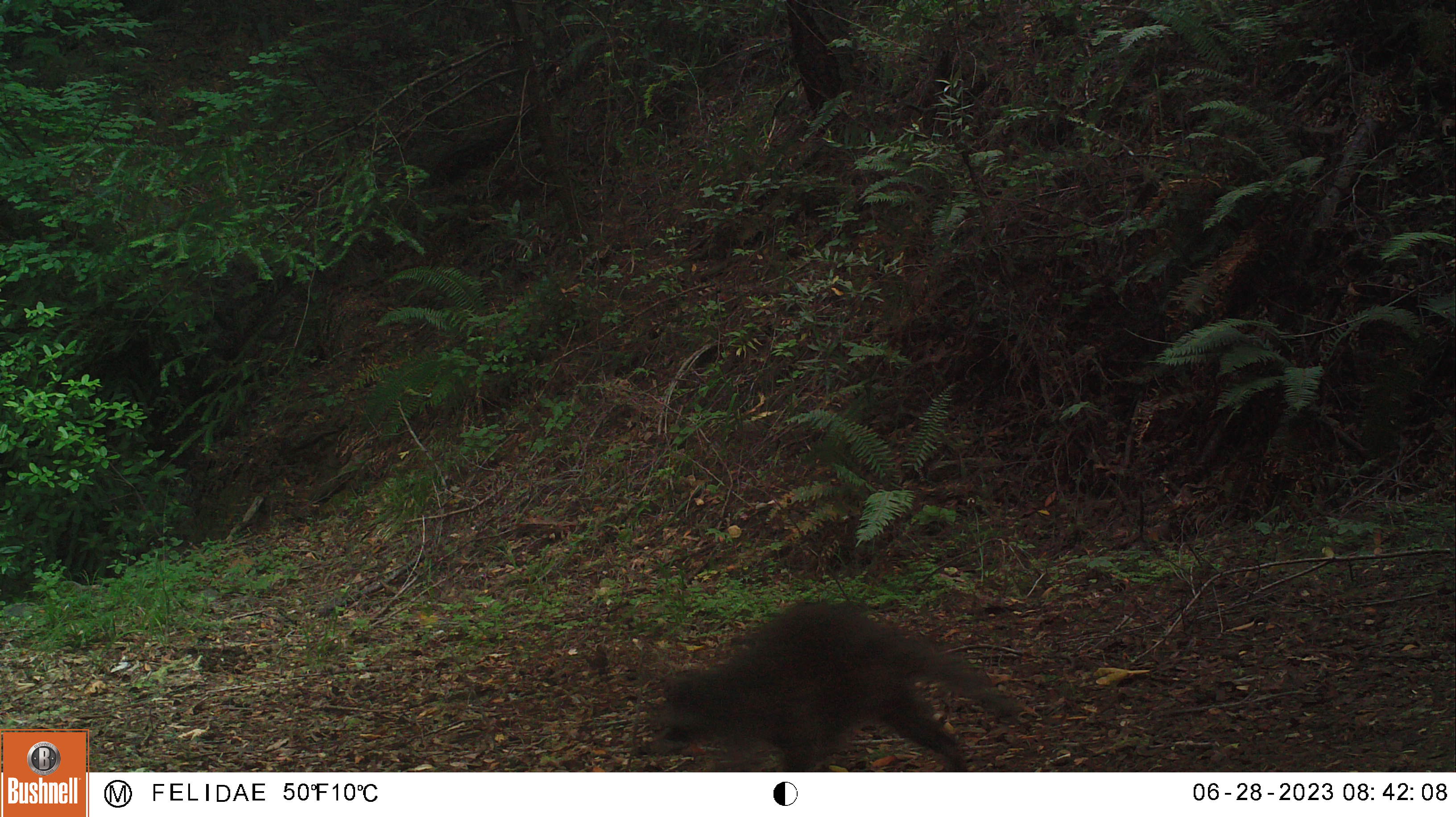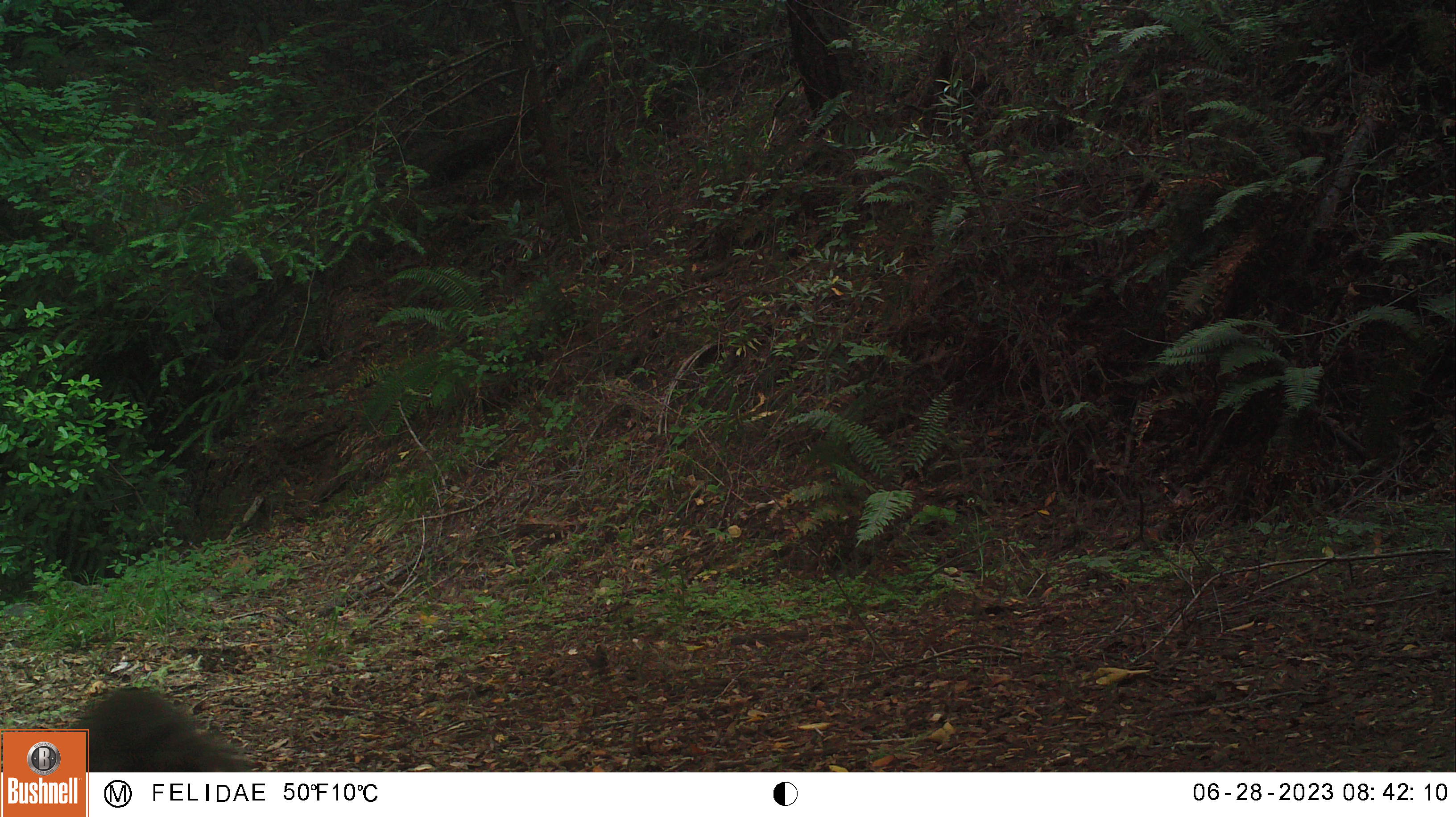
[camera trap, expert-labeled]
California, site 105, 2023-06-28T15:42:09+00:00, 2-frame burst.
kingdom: Animalia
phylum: Chordata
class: Mammalia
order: Carnivora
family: Procyonidae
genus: Procyon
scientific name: Procyon lotor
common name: raccoon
Raccoon (Procyon lotor).